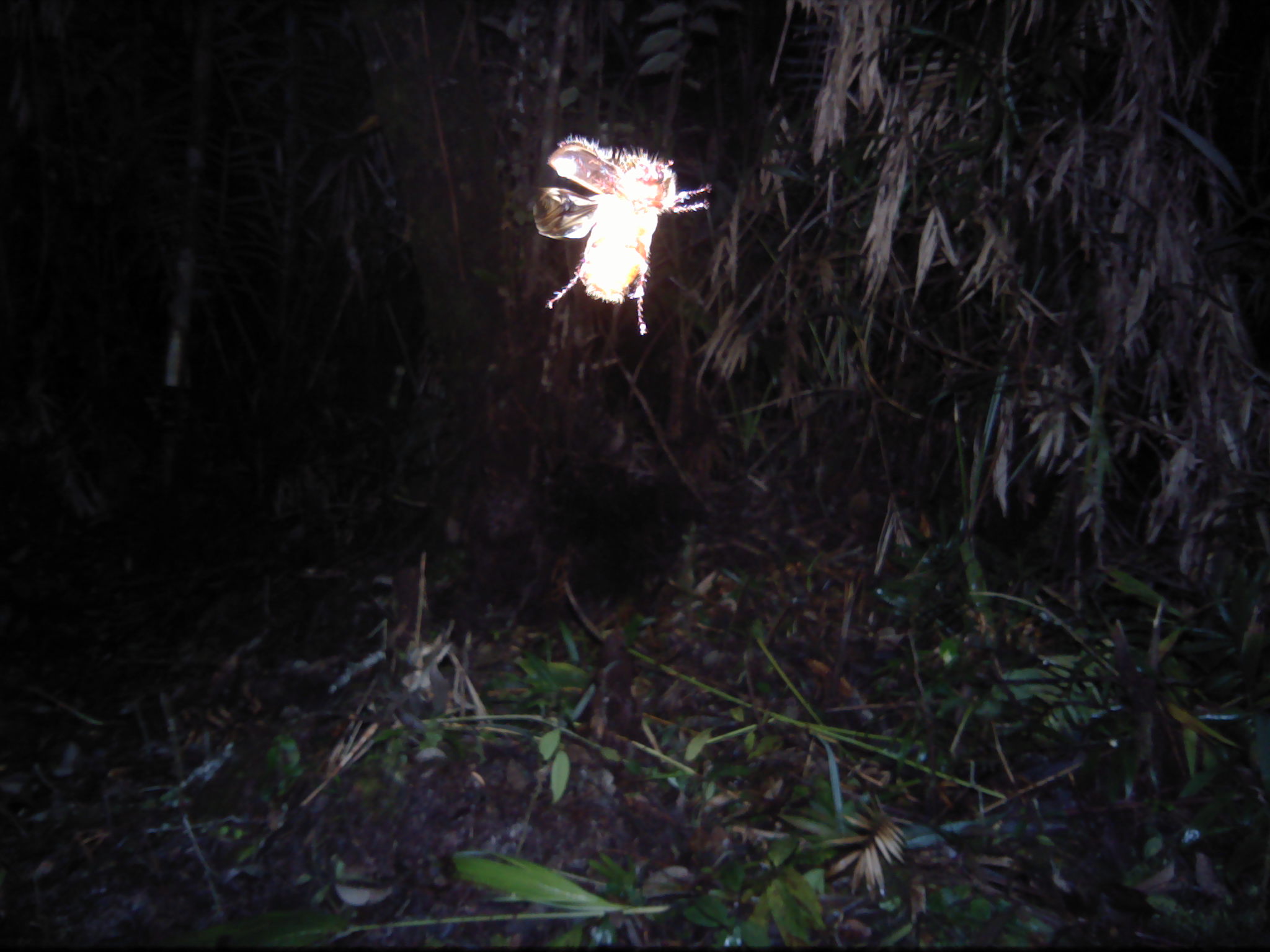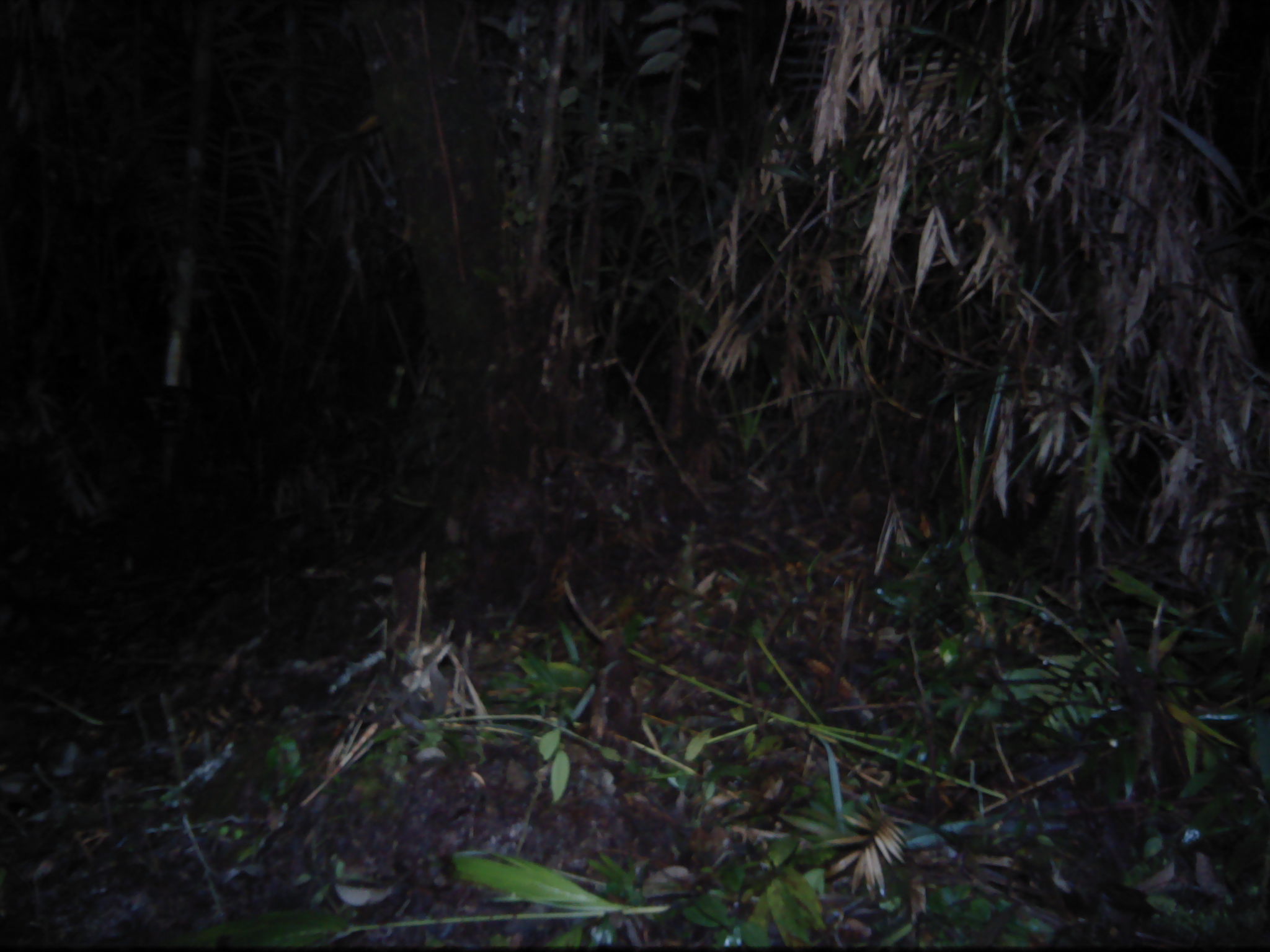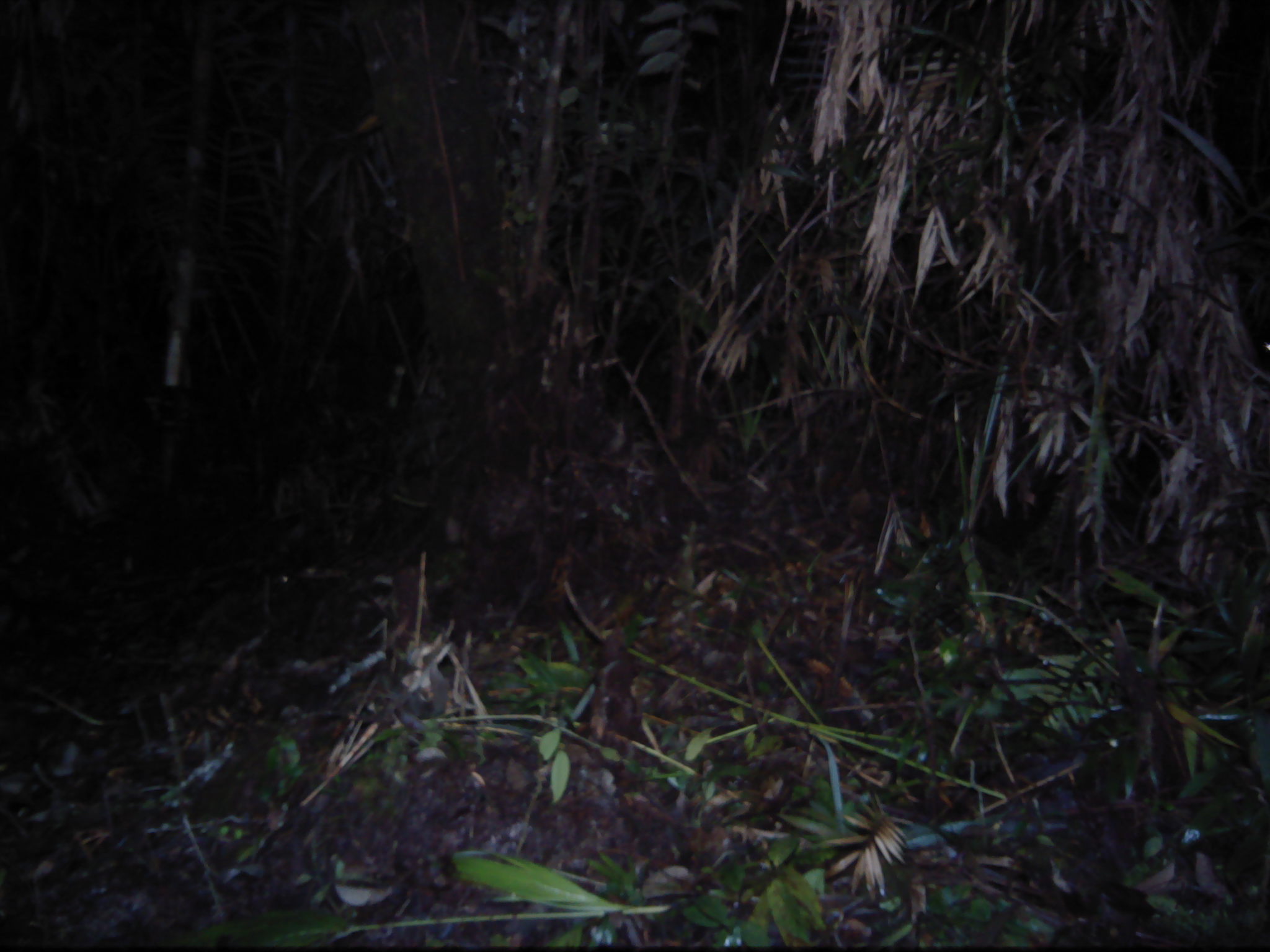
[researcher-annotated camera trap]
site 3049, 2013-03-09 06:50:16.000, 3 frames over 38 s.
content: unidentified animal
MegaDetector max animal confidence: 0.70